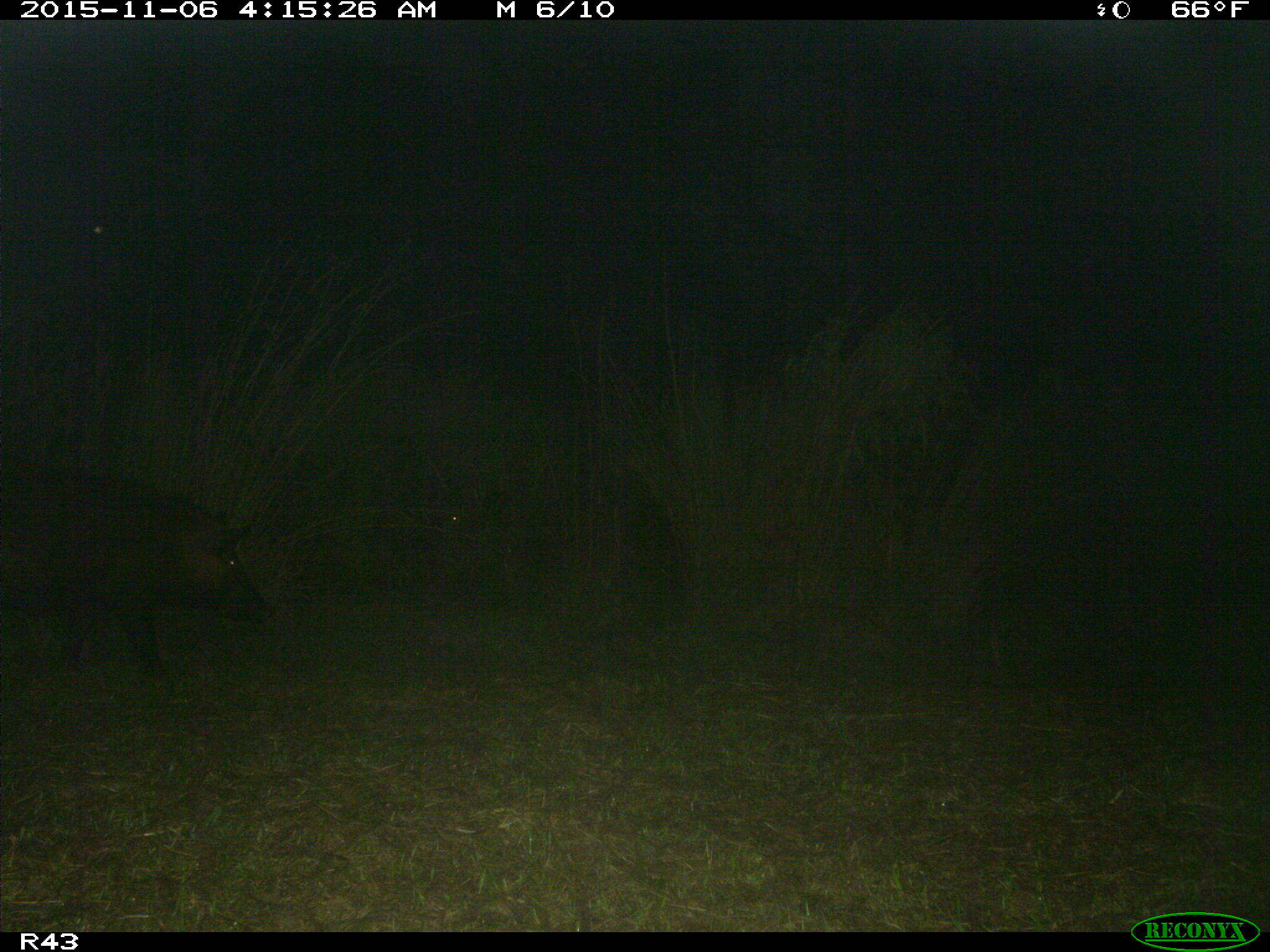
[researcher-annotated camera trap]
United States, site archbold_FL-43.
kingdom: Animalia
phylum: Chordata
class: Mammalia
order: Artiodactyla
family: Suidae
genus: Sus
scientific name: Sus scrofa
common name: wild boar